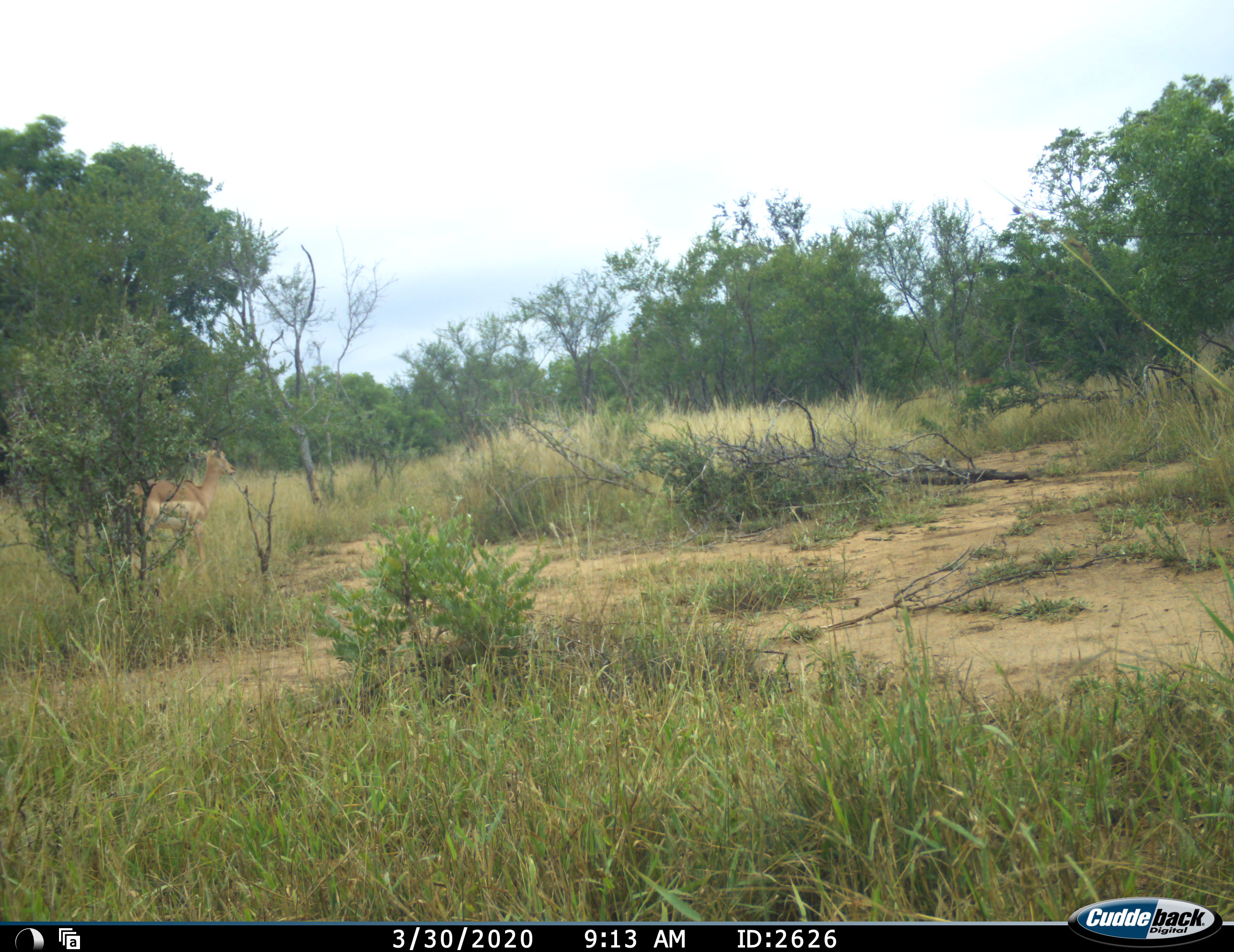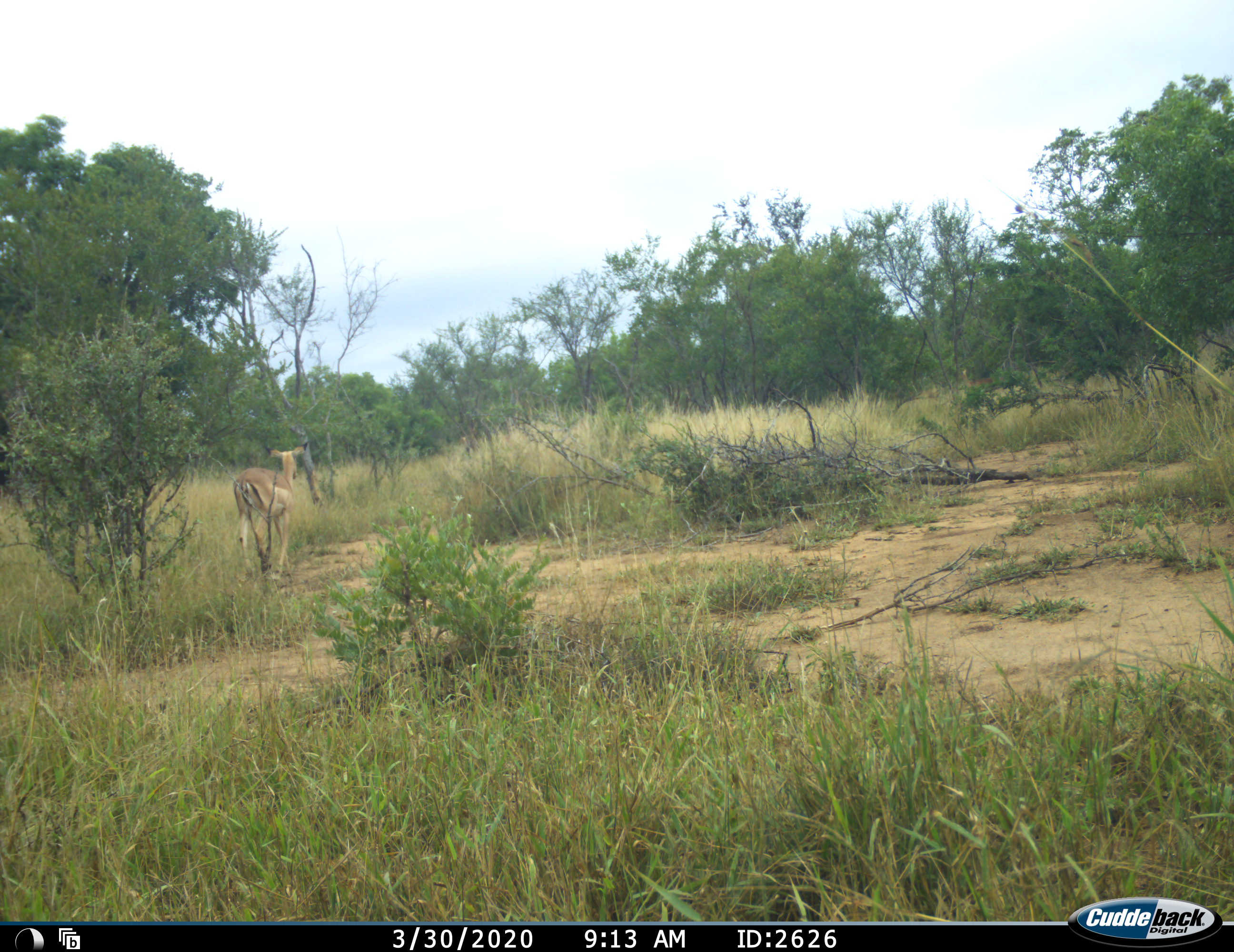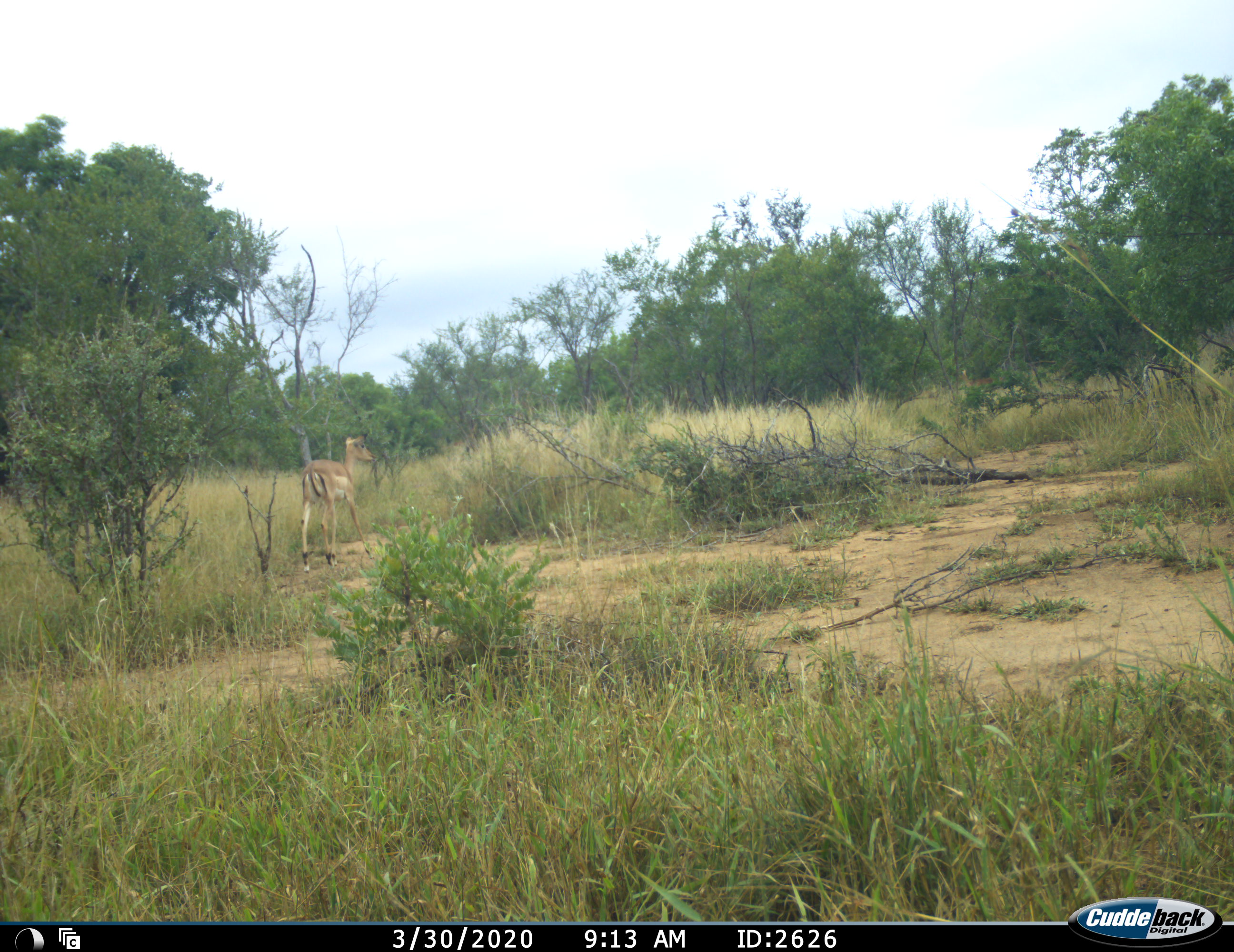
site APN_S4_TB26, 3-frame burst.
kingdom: Animalia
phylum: Chordata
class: Mammalia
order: Artiodactyla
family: Bovidae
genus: Aepyceros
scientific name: Aepyceros melampus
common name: impala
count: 1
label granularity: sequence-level